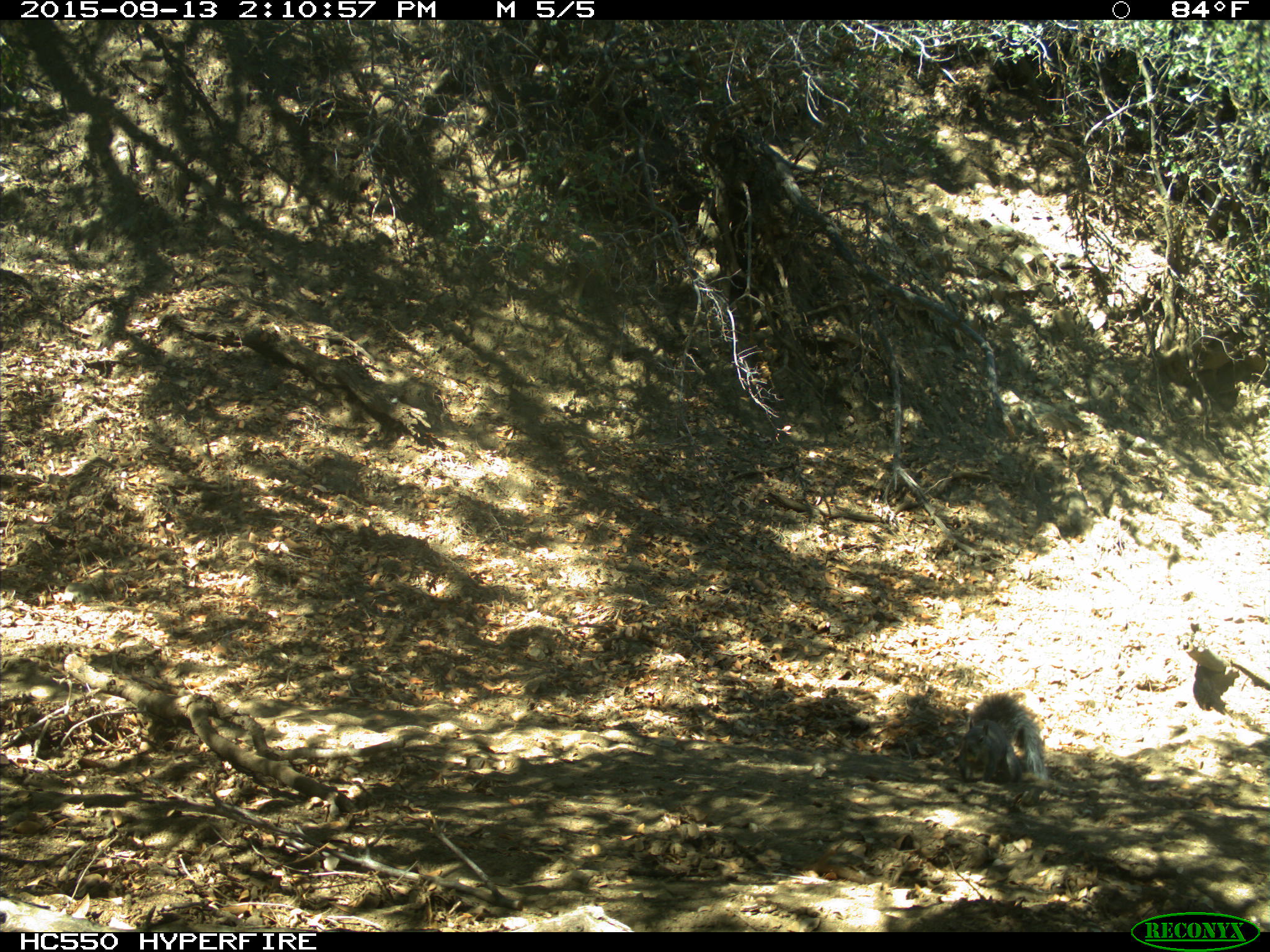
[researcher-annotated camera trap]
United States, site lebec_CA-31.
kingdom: Animalia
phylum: Chordata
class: Mammalia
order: Rodentia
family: Sciuridae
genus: Sciurus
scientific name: Sciurus carolinensis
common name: eastern gray squirrel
Sciurus carolinensis (eastern gray squirrel).